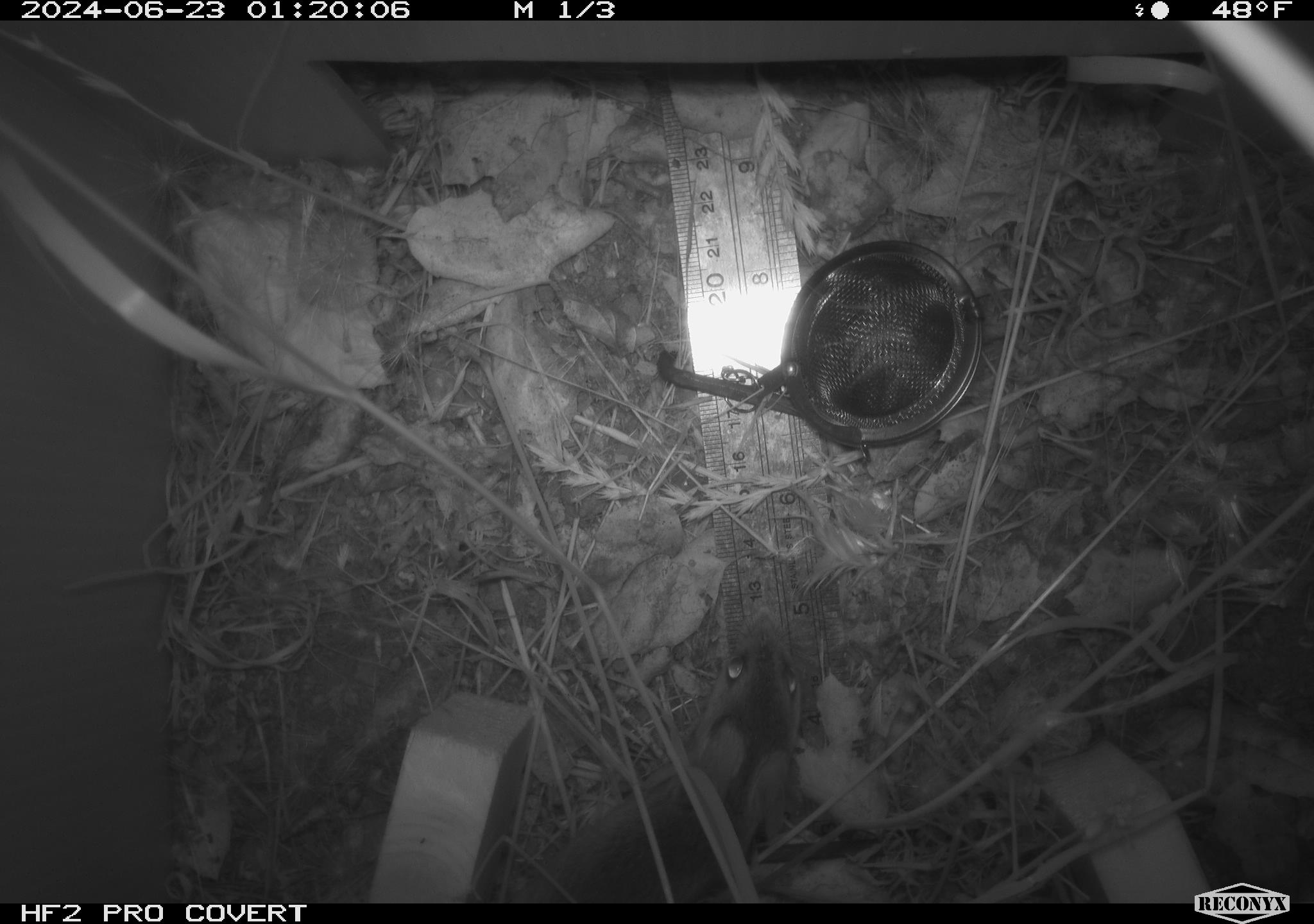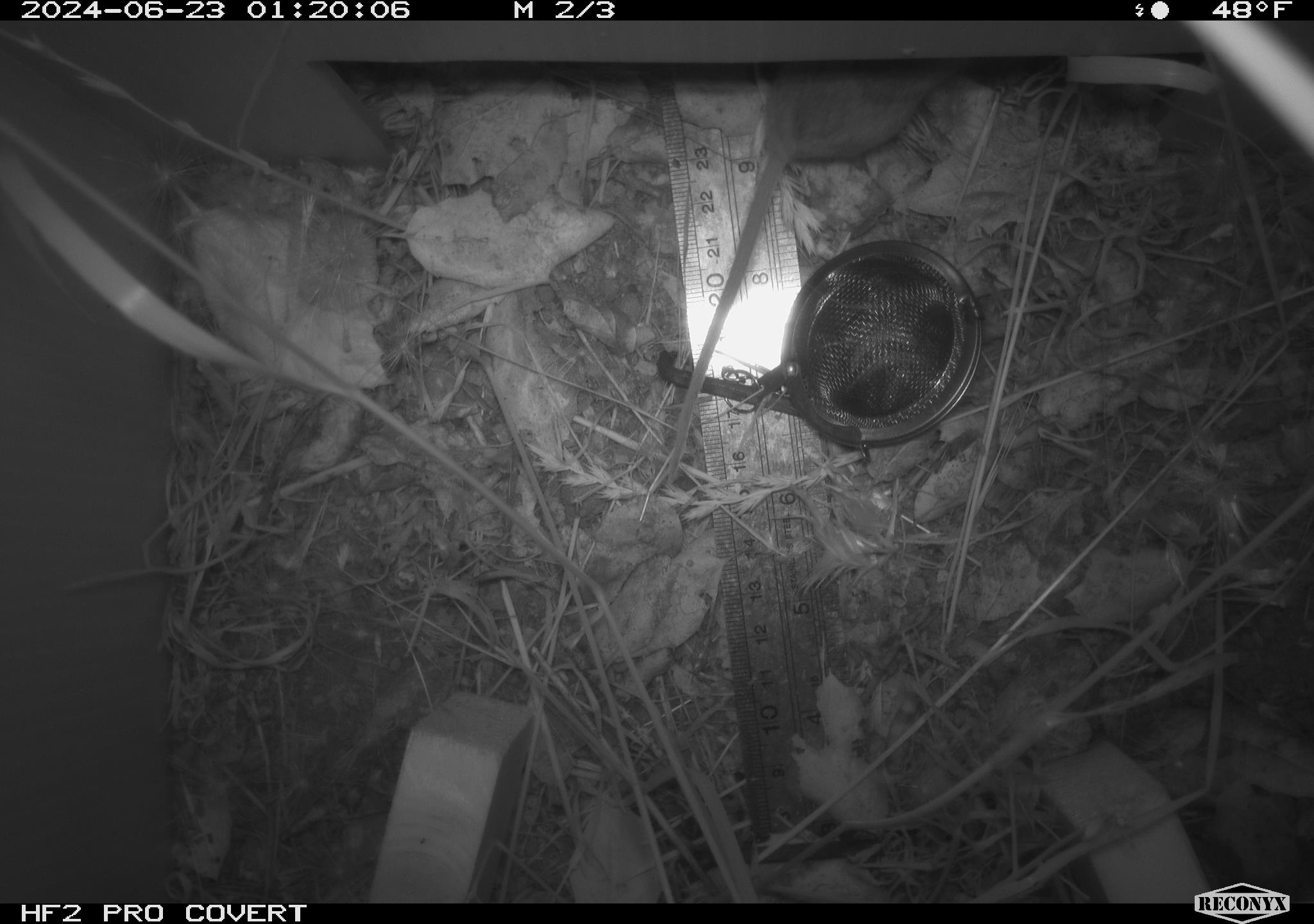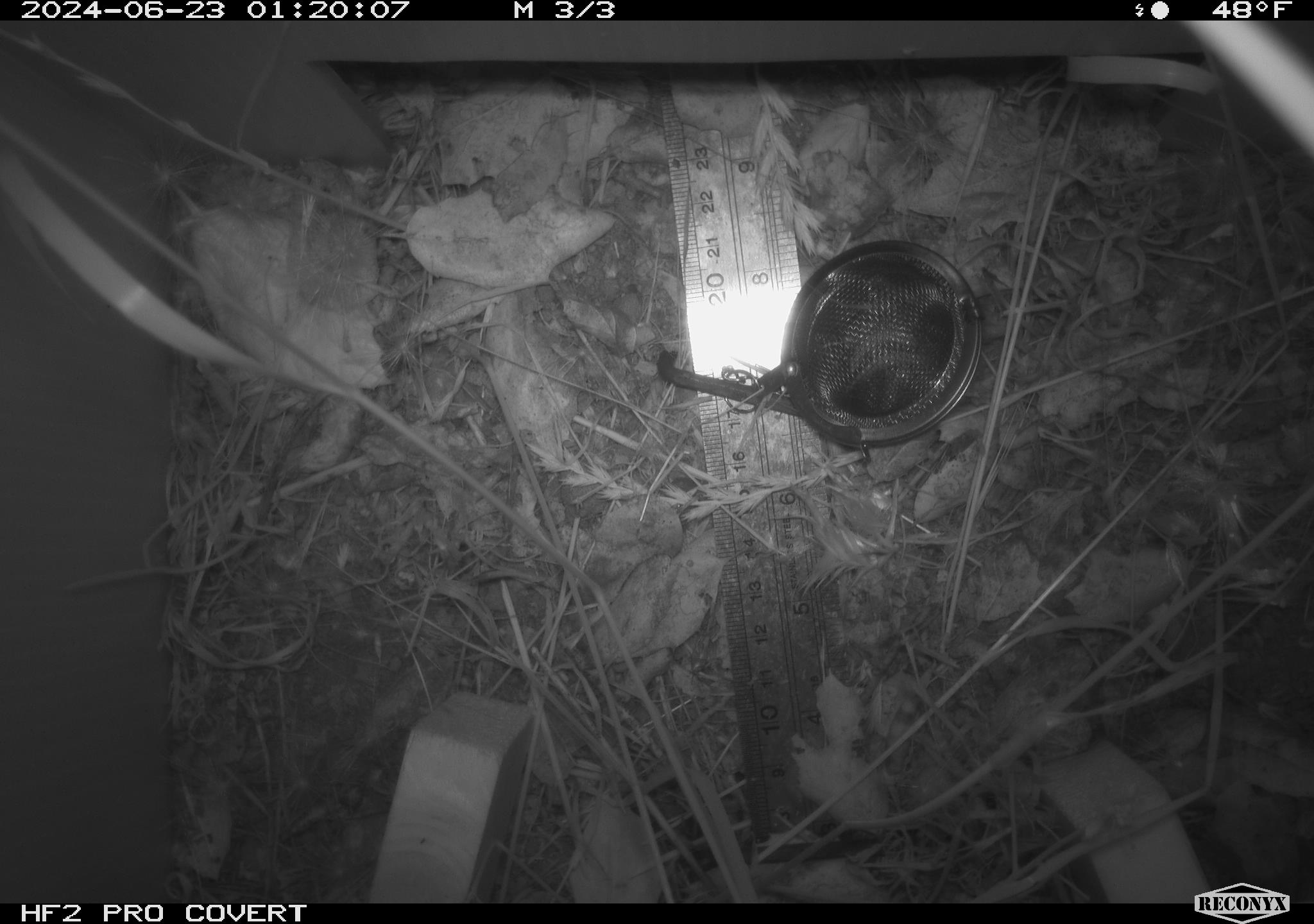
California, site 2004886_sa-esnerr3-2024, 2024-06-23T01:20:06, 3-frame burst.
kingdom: Animalia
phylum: Chordata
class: Mammalia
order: Rodentia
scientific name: Rodentia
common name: rodent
Rodent (Rodentia).